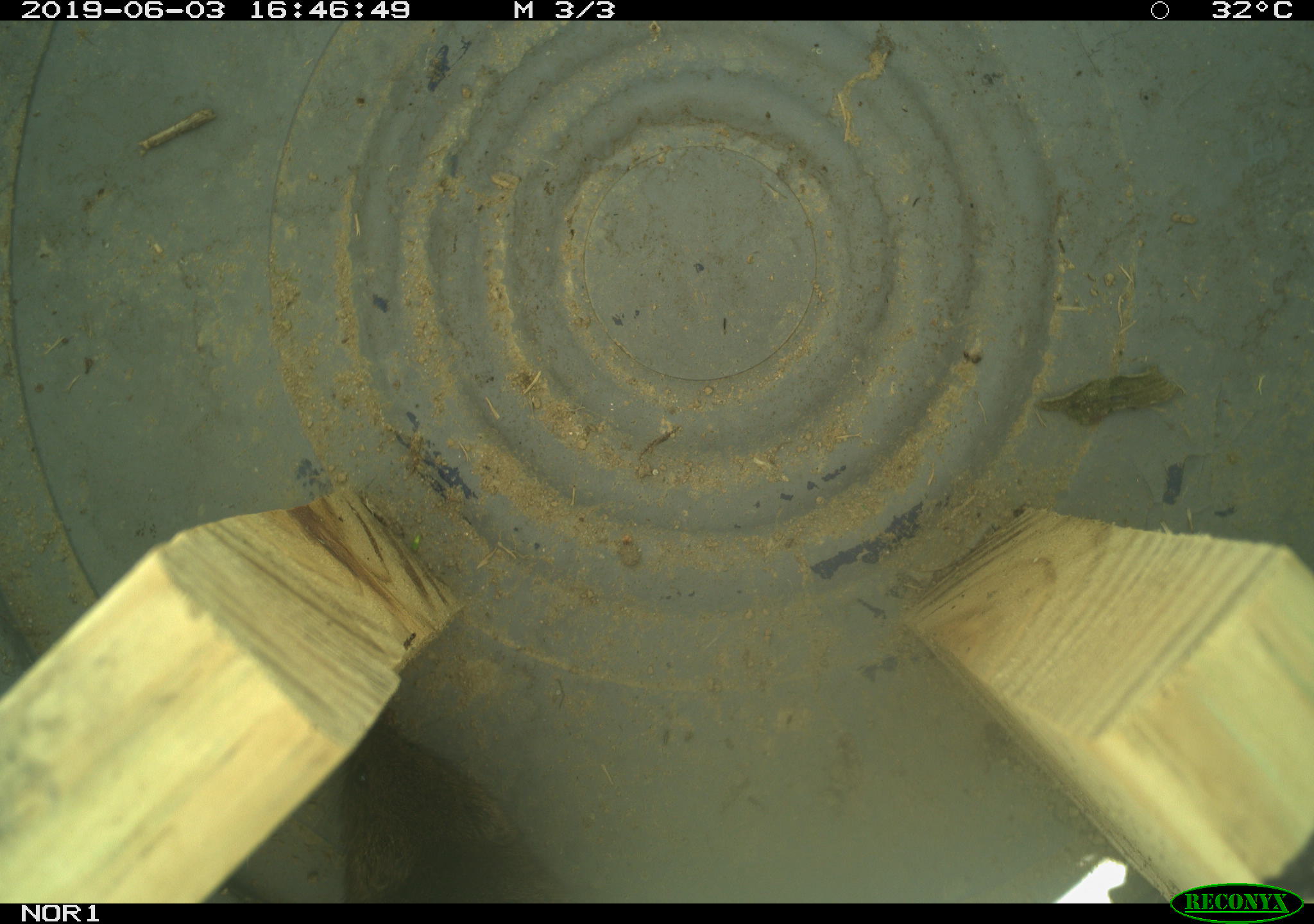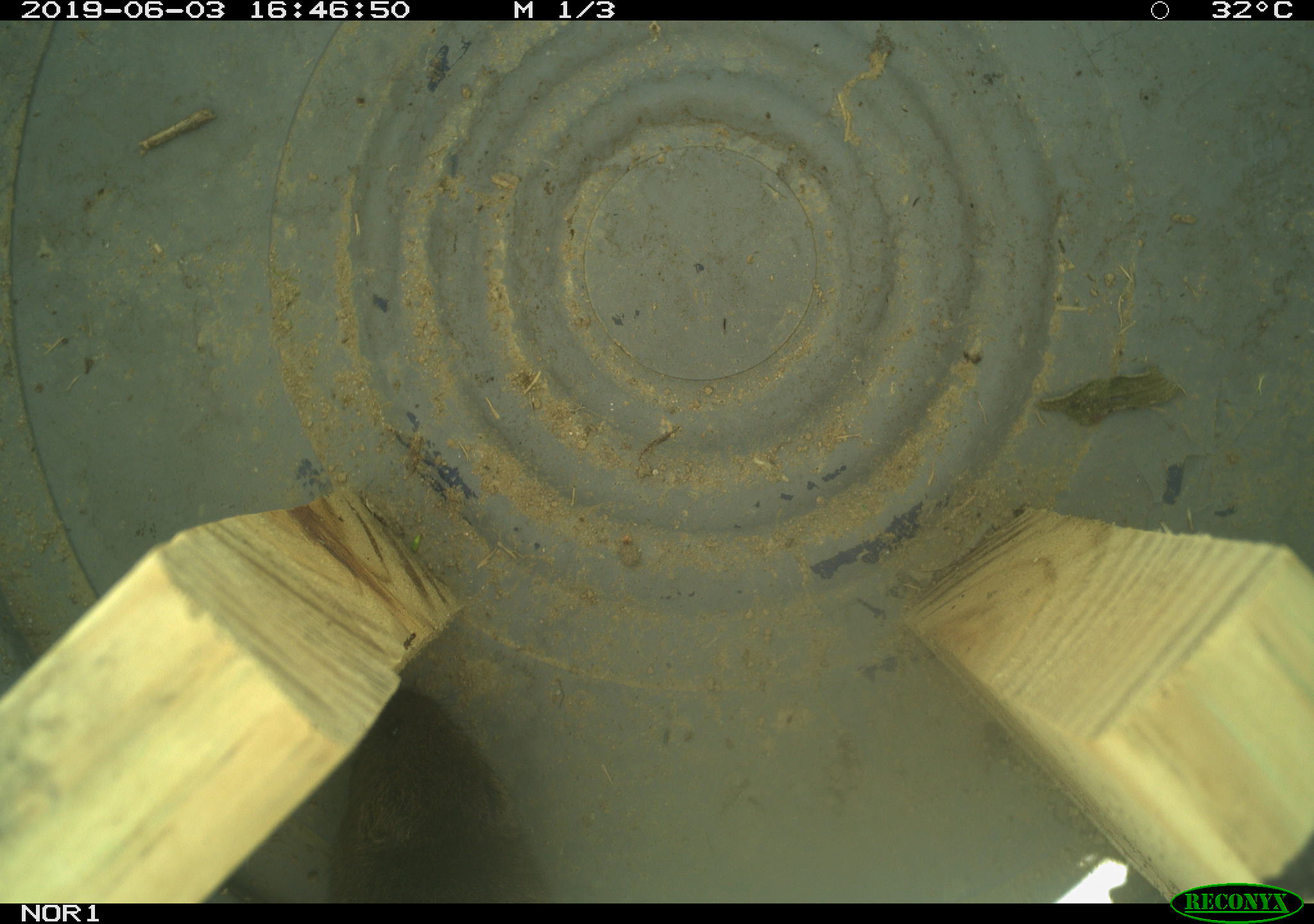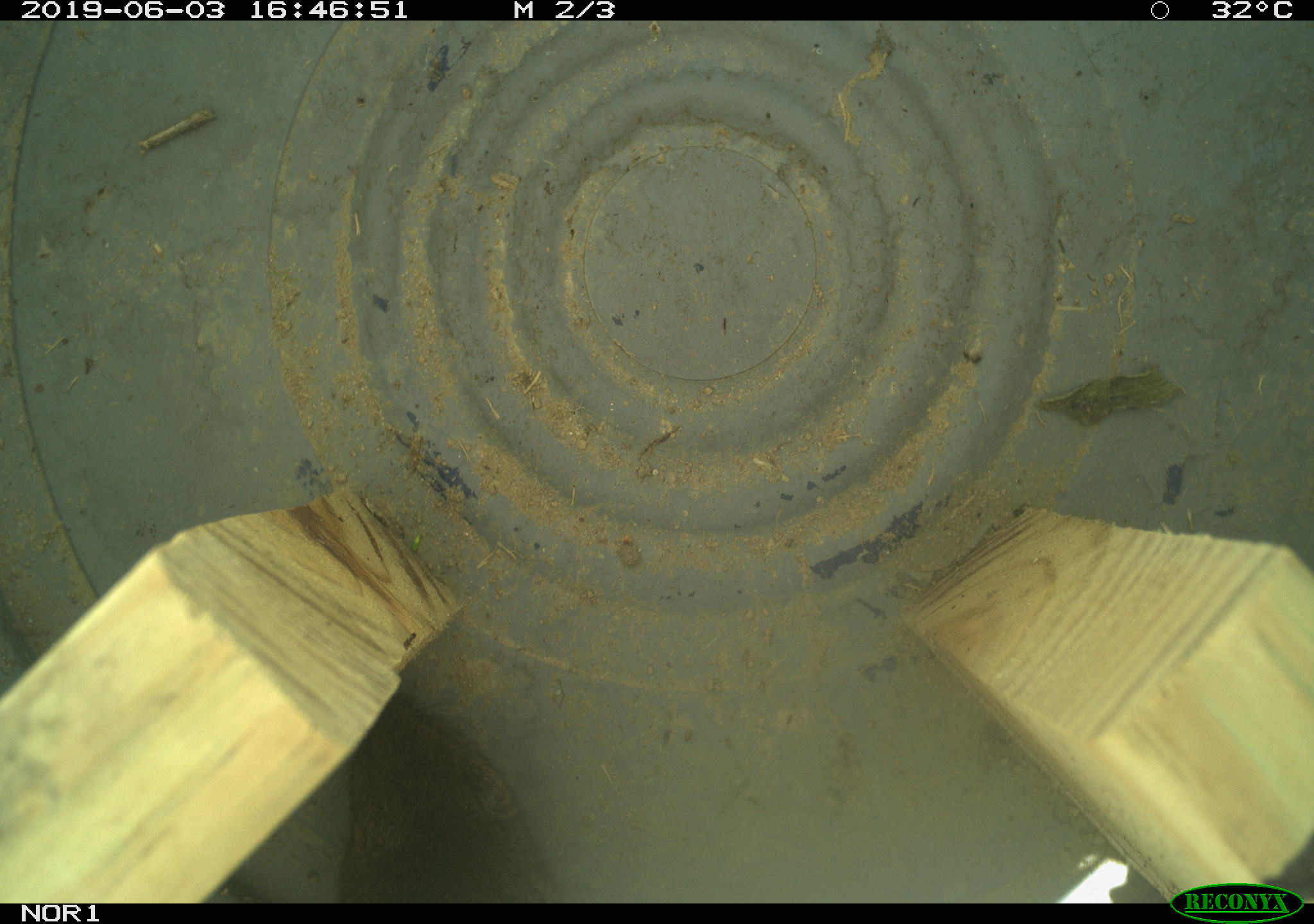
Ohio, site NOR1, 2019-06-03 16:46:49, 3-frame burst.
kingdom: Animalia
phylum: Chordata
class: Mammalia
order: Rodentia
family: Cricetidae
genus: Microtus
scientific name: Microtus pennsylvanicus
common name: meadow vole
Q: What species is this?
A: Meadow vole (Microtus pennsylvanicus).